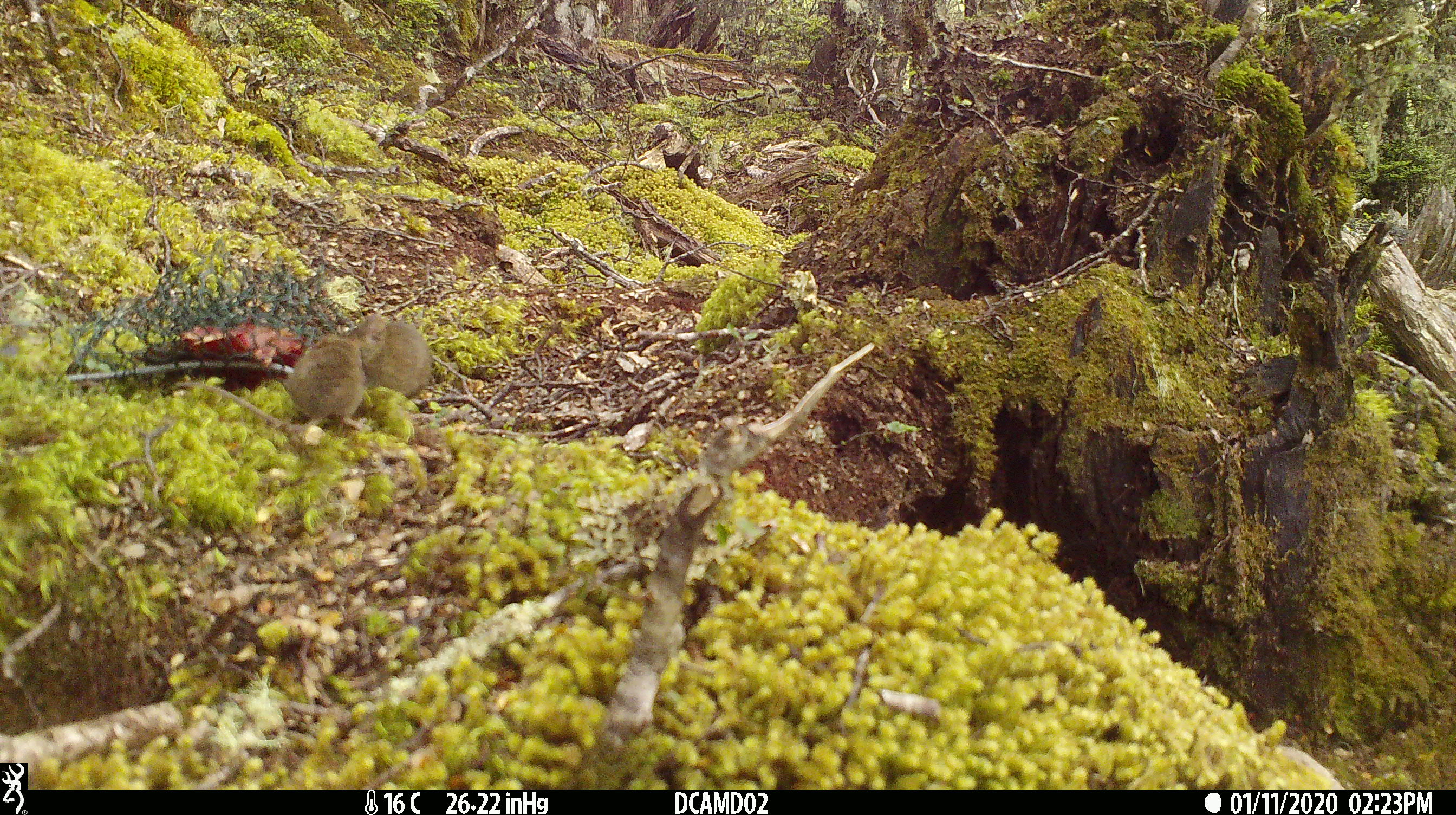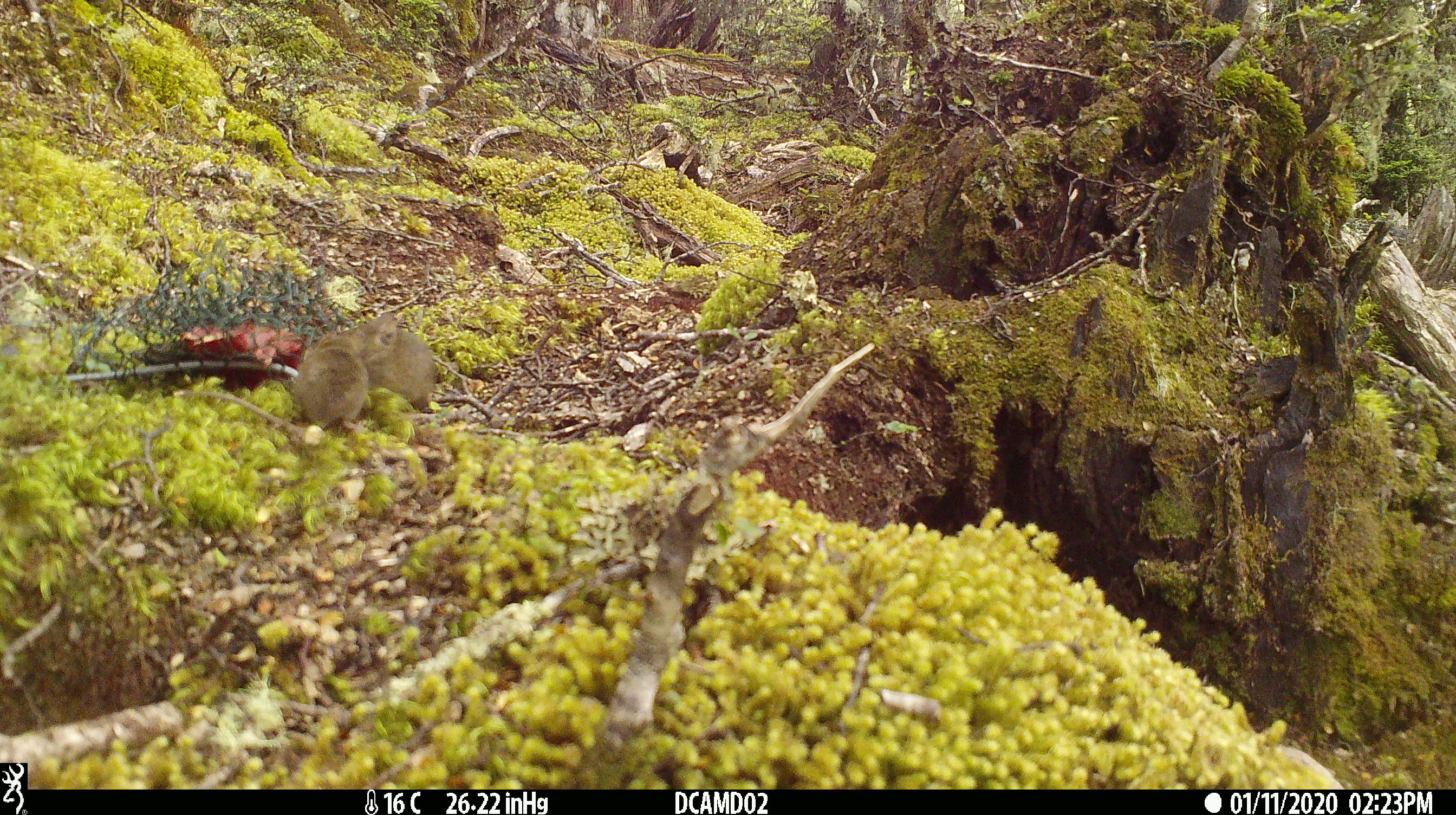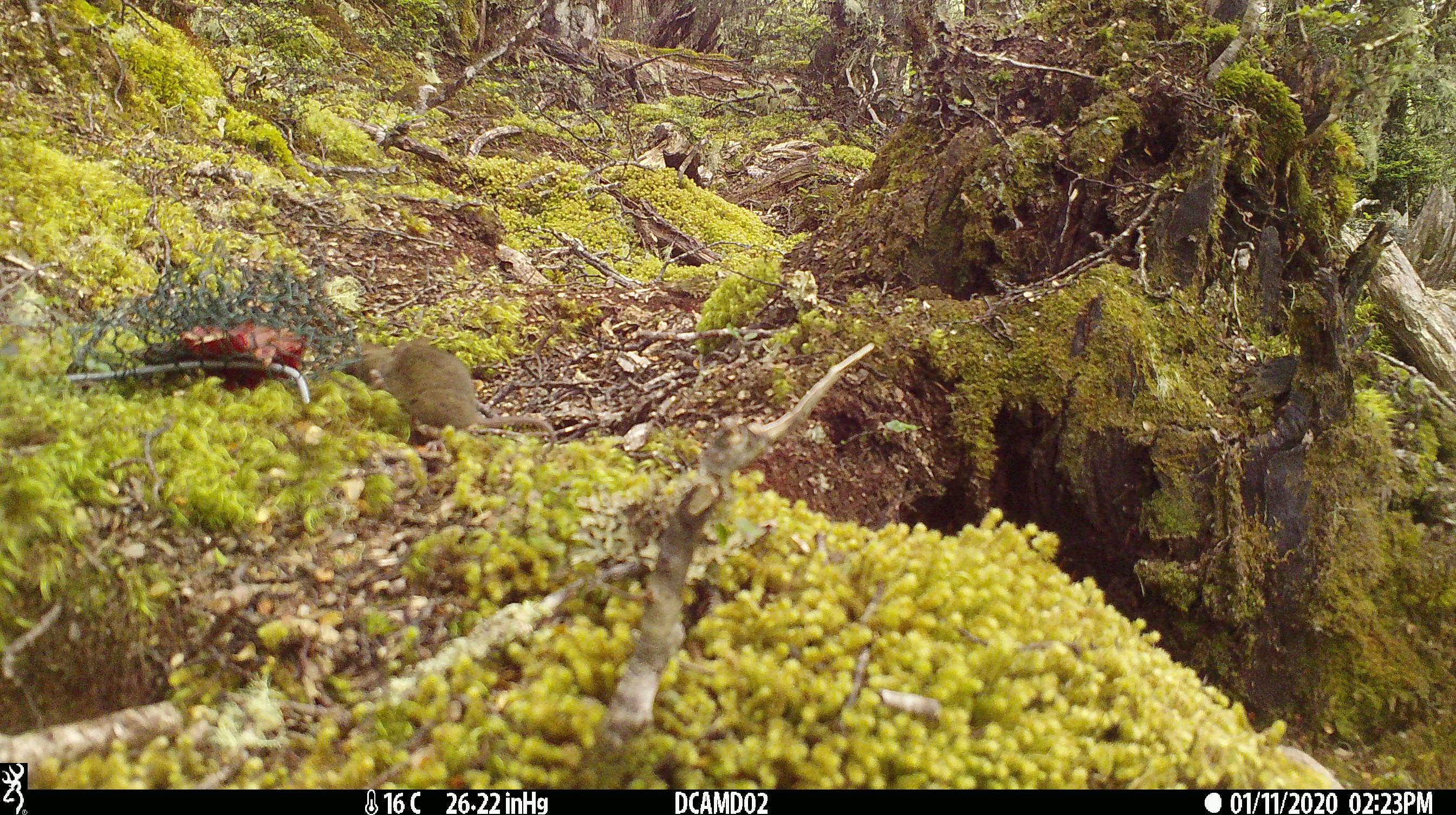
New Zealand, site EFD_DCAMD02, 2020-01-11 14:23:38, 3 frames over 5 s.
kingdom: Animalia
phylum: Chordata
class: Mammalia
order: Rodentia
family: Muridae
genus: Mus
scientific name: Mus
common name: mouse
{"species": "mouse (Mus)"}